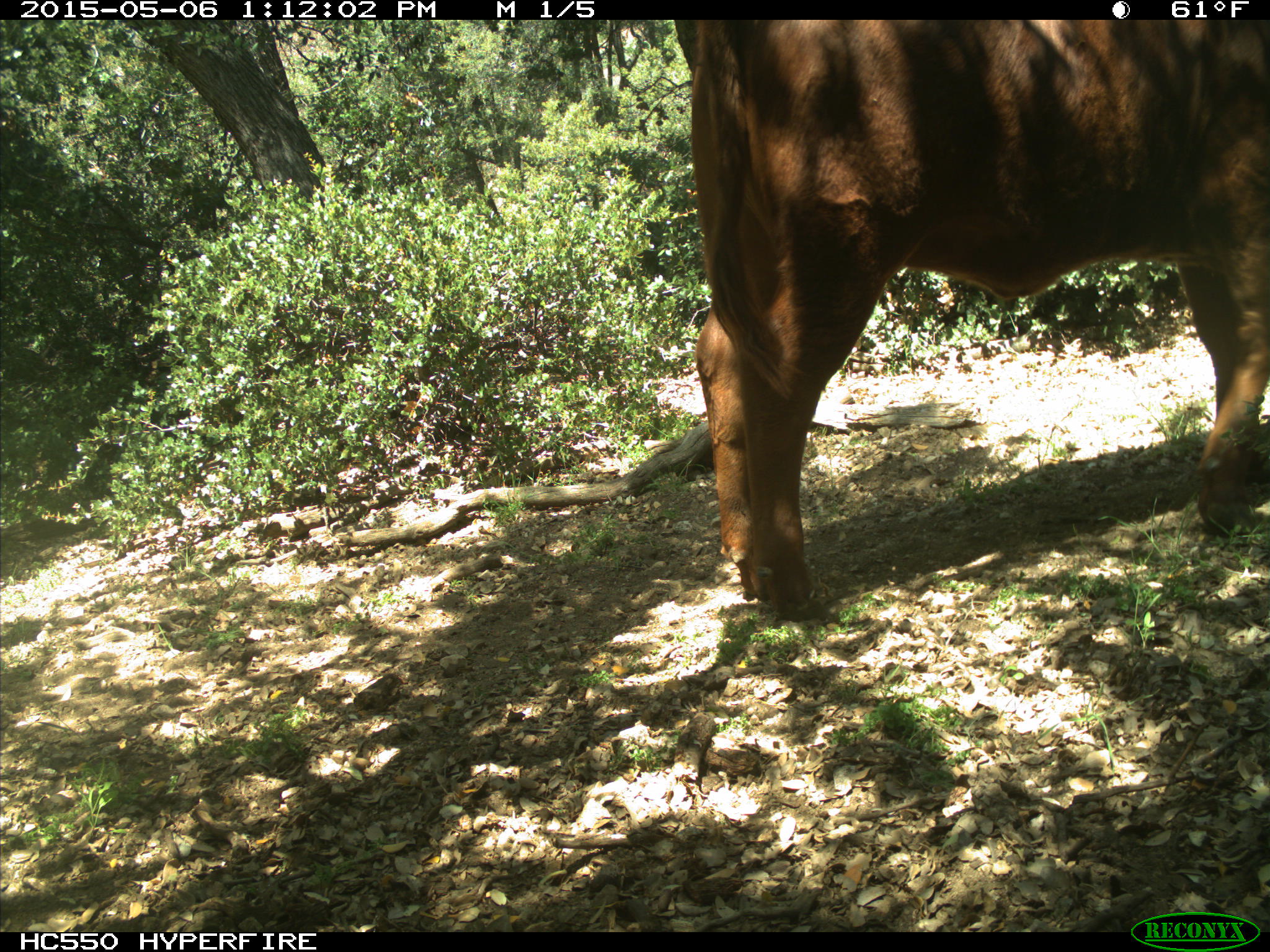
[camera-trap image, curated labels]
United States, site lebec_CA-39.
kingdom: Animalia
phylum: Chordata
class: Mammalia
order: Artiodactyla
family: Bovidae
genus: Bos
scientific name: Bos taurus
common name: domestic cow